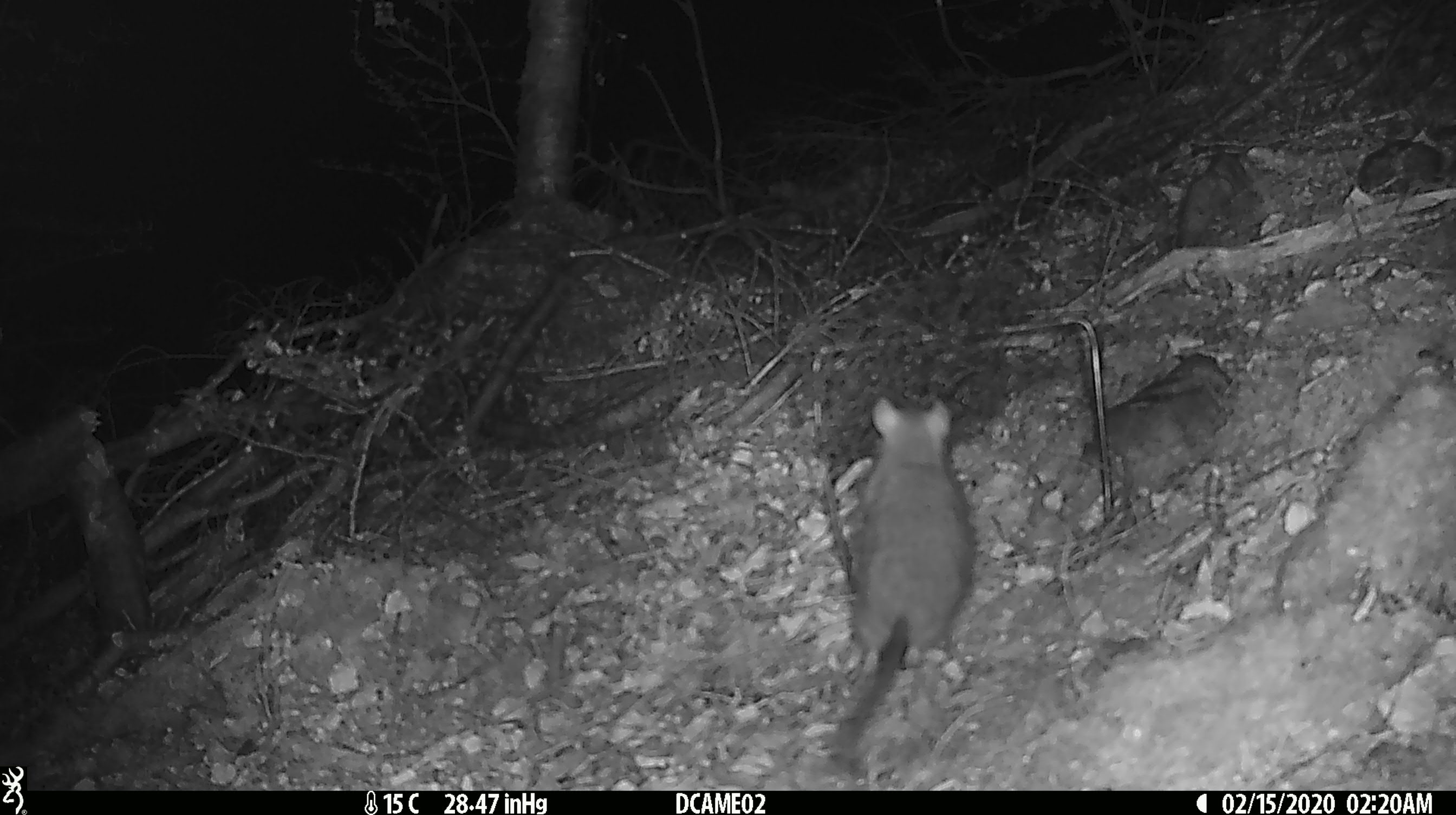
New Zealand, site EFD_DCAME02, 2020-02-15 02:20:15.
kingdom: Animalia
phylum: Chordata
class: Mammalia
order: Rodentia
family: Muridae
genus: Rattus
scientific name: Rattus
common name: rat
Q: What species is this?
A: Rat (Rattus).